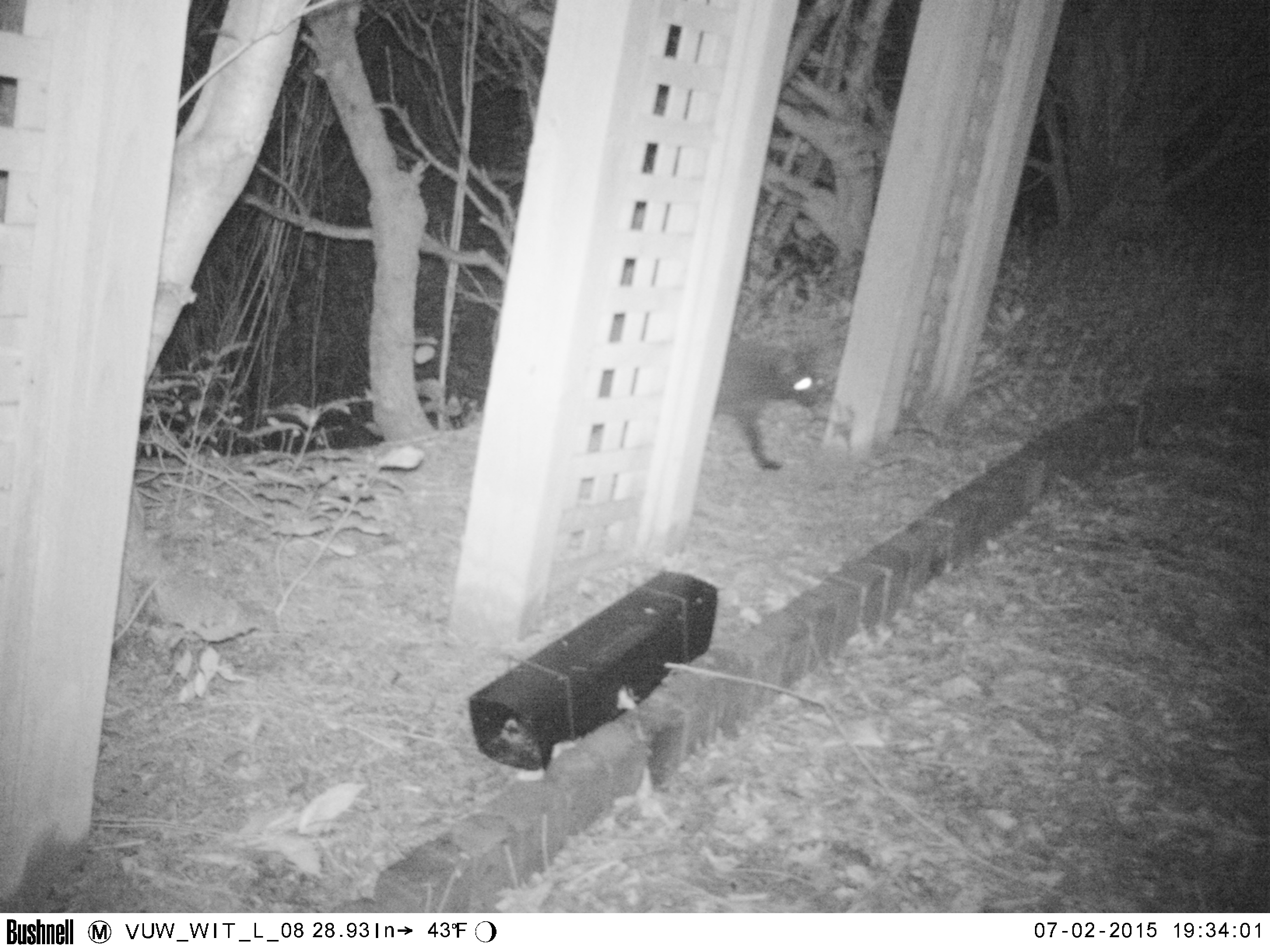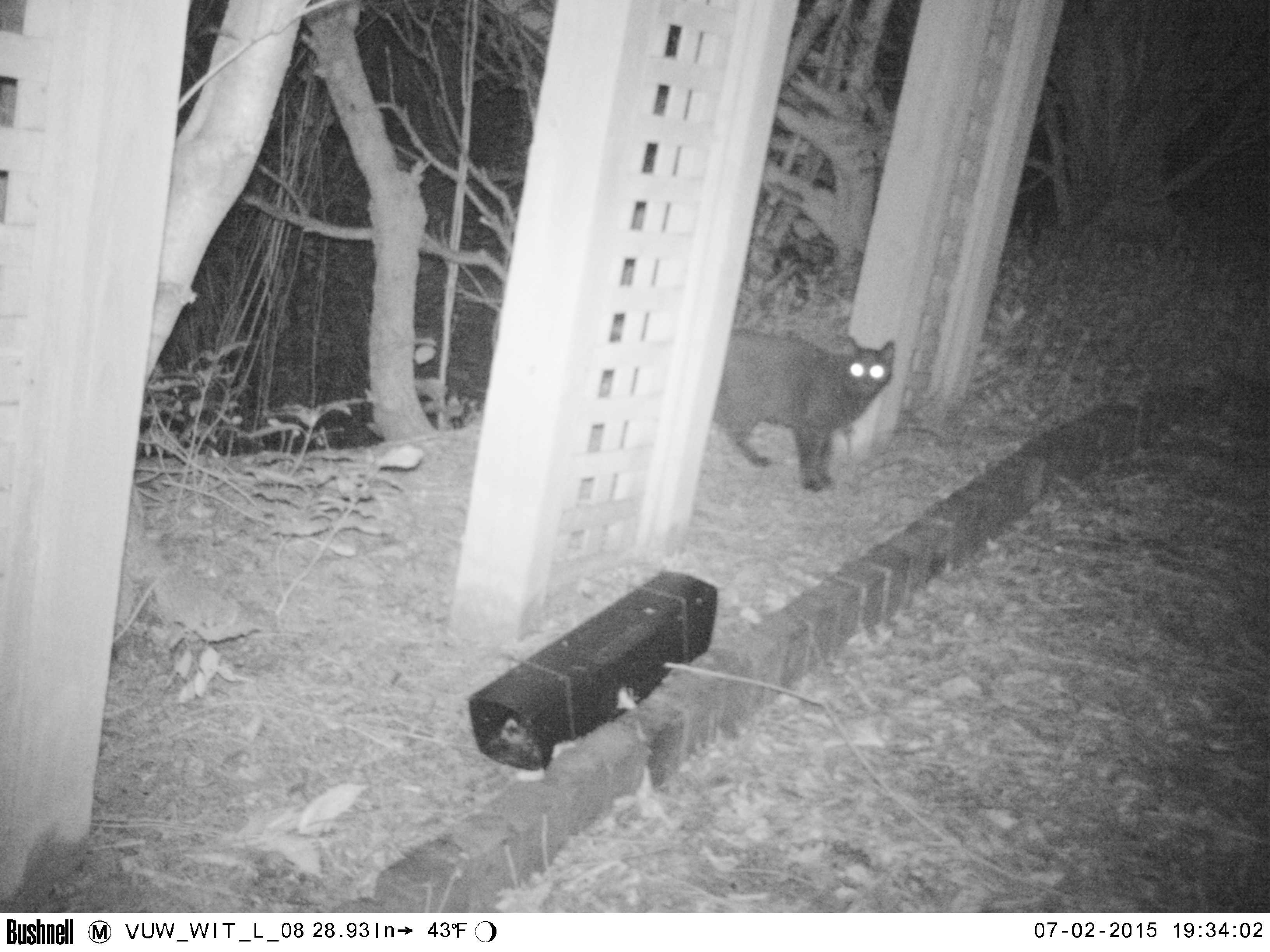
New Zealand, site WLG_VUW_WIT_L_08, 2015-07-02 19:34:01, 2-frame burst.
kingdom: Animalia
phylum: Chordata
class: Mammalia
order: Carnivora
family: Felidae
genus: Felis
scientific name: Felis catus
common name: domestic cat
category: cat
Cat (domestic cat) (Felis catus).